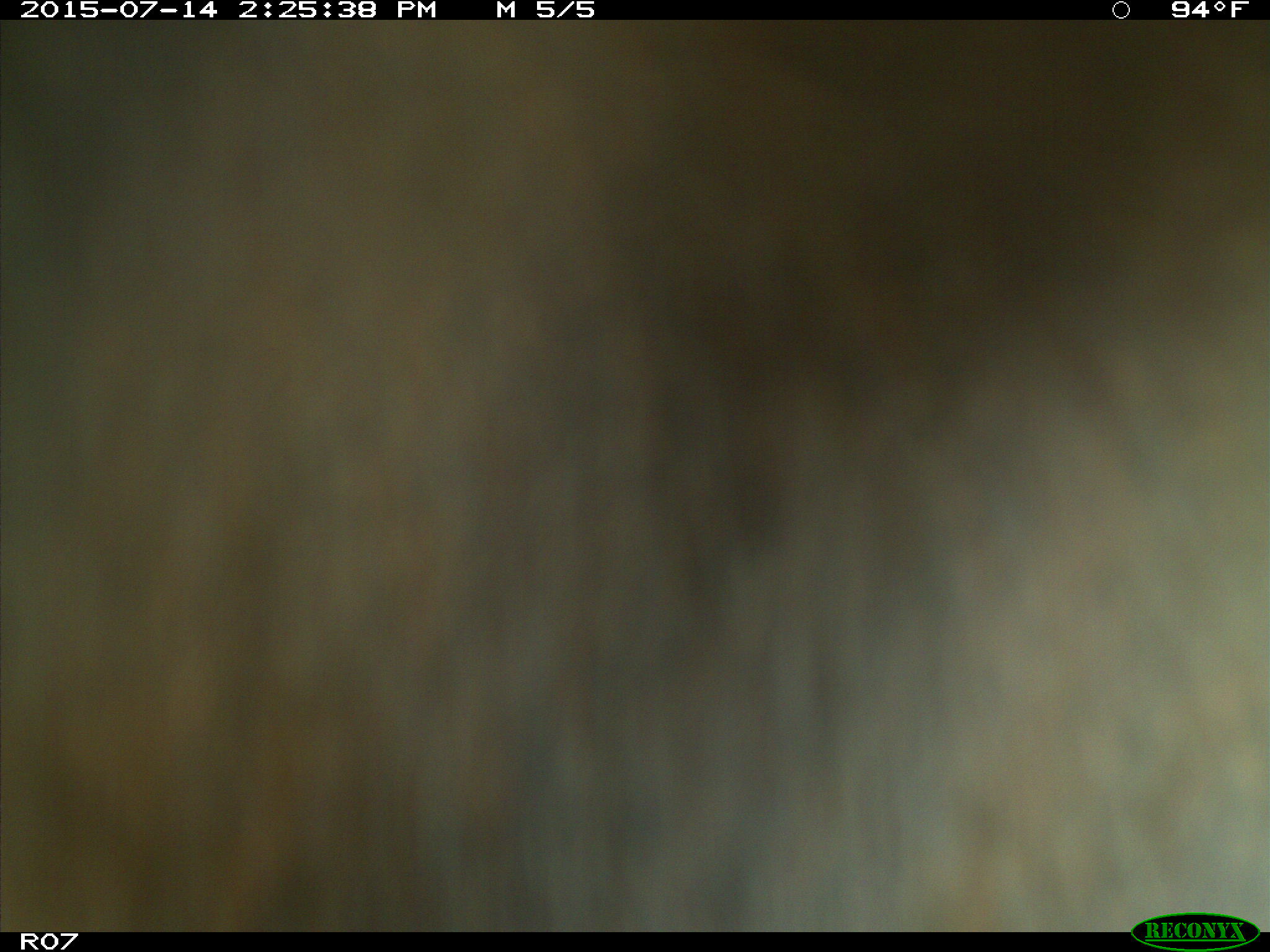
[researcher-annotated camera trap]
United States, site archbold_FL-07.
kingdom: Animalia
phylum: Chordata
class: Mammalia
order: Artiodactyla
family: Bovidae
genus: Bos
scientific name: Bos taurus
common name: domestic cow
Bos taurus (domestic cow).